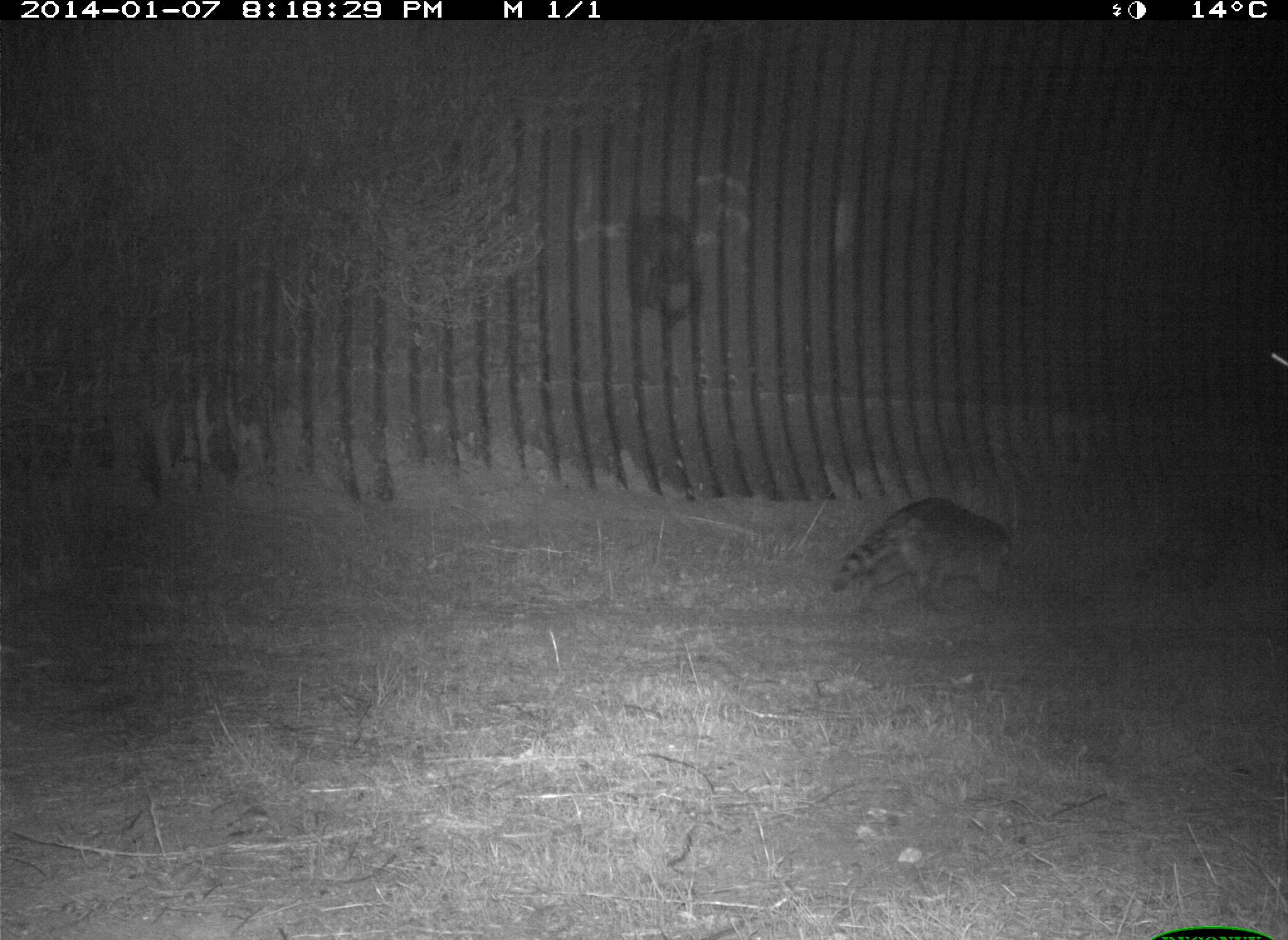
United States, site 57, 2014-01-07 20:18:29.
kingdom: Animalia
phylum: Chordata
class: Mammalia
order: Carnivora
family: Procyonidae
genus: Procyon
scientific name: Procyon lotor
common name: raccoon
Raccoon (Procyon lotor).